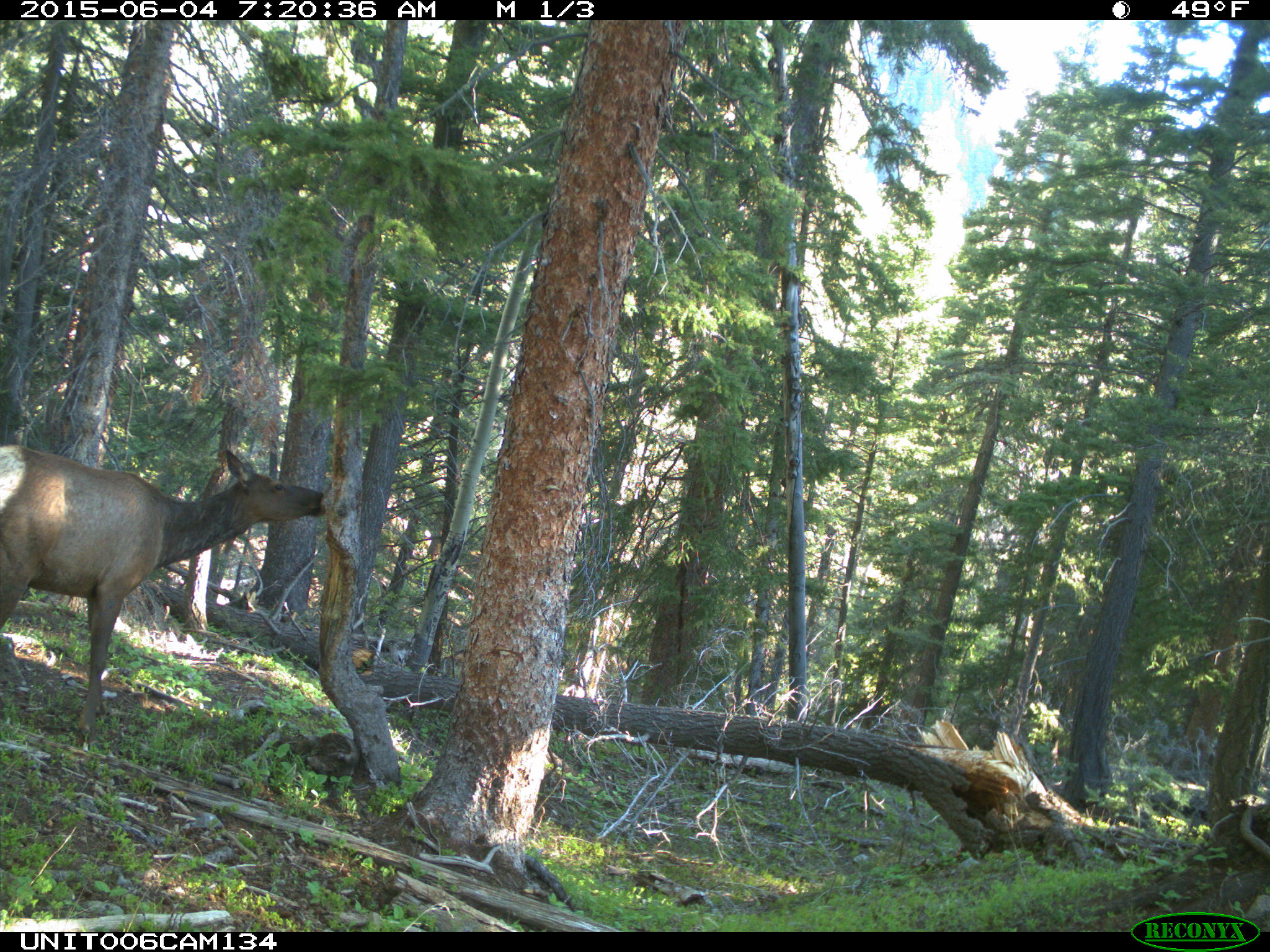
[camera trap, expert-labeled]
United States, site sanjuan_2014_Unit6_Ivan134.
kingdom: Animalia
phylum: Chordata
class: Mammalia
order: Artiodactyla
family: Cervidae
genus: Cervus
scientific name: Cervus elaphus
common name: red deer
Cervus elaphus (red deer).